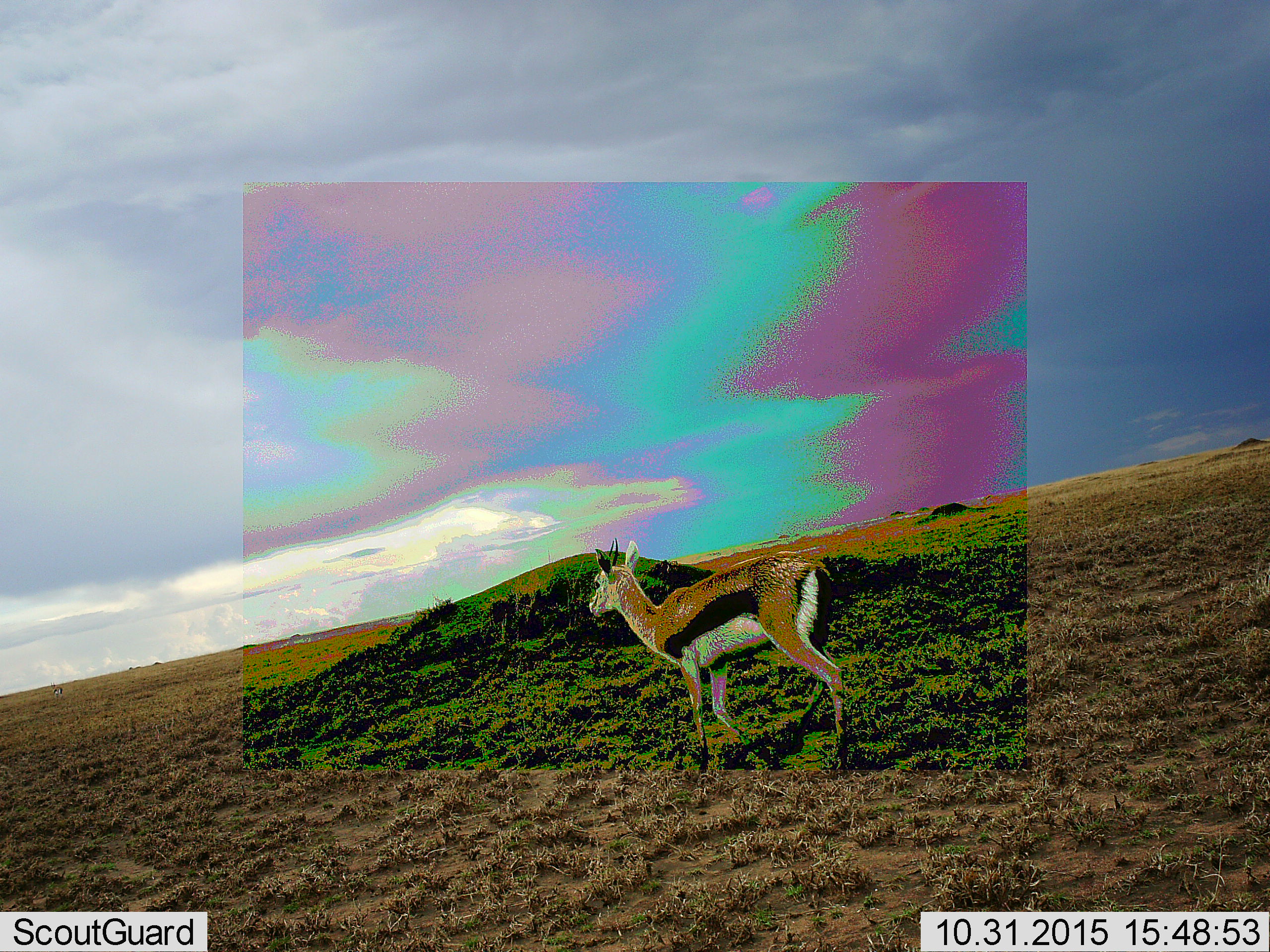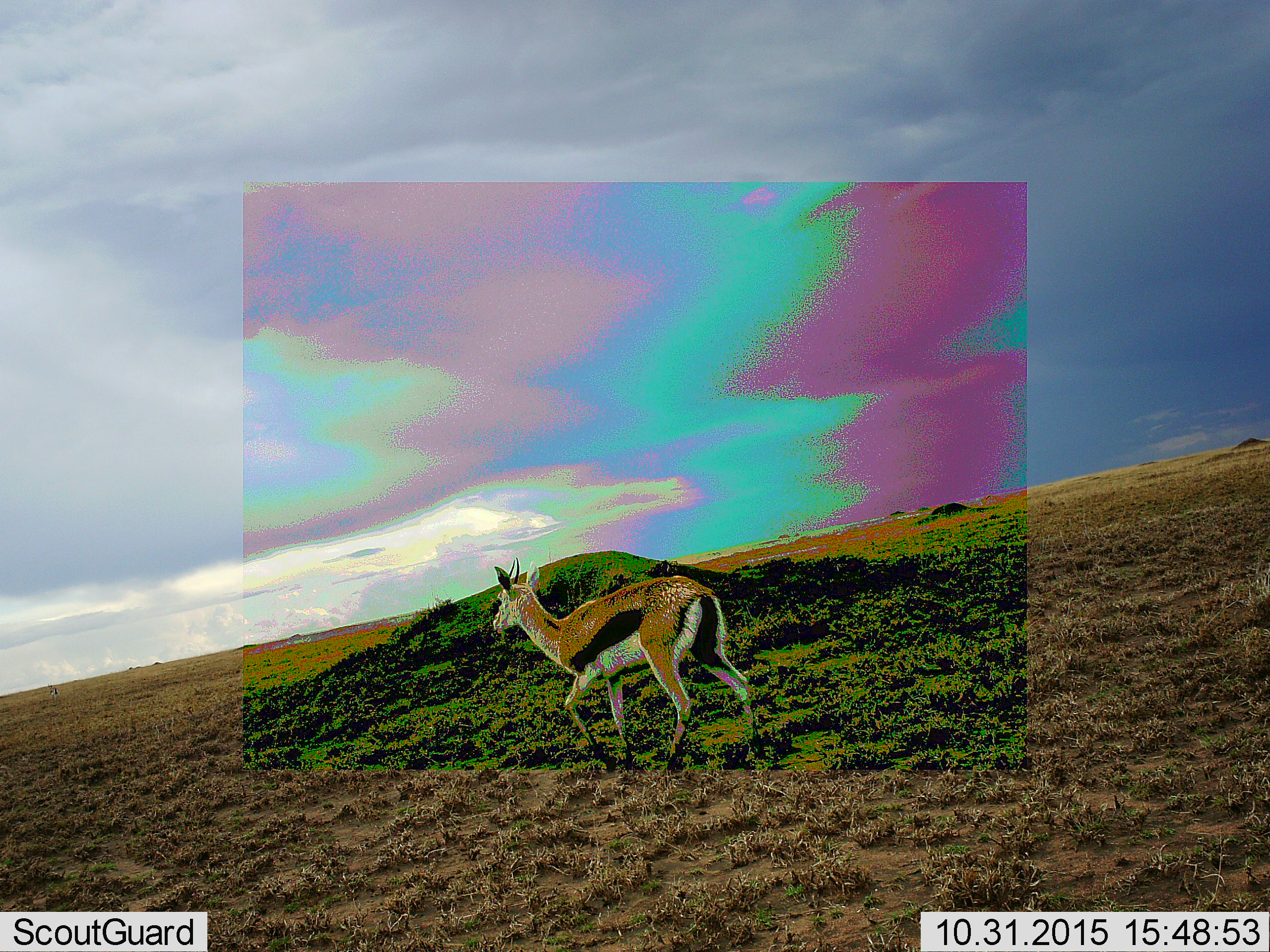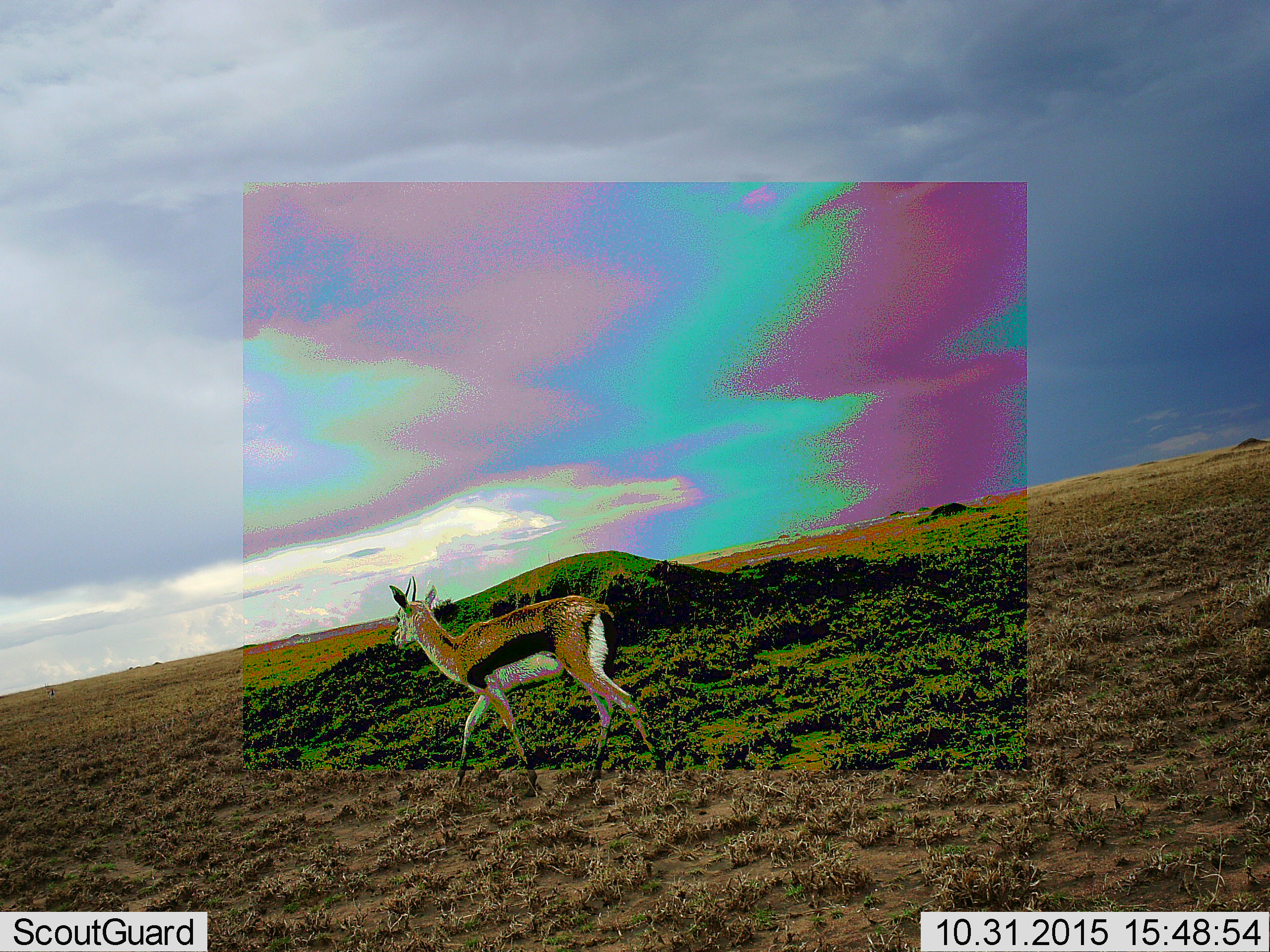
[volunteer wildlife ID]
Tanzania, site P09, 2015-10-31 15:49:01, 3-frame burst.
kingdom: Animalia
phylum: Chordata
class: Mammalia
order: Artiodactyla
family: Bovidae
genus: Eudorcas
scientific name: Eudorcas thomsonii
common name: thomson's gazelle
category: gazellethomsons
Gazellethomsons (thomson's gazelle) (Eudorcas thomsonii), count 1. Behavior (volunteer vote fractions): standing 0%, resting 0%, moving 100%, interacting 0%. Young present (vote fraction): 0%. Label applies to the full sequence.